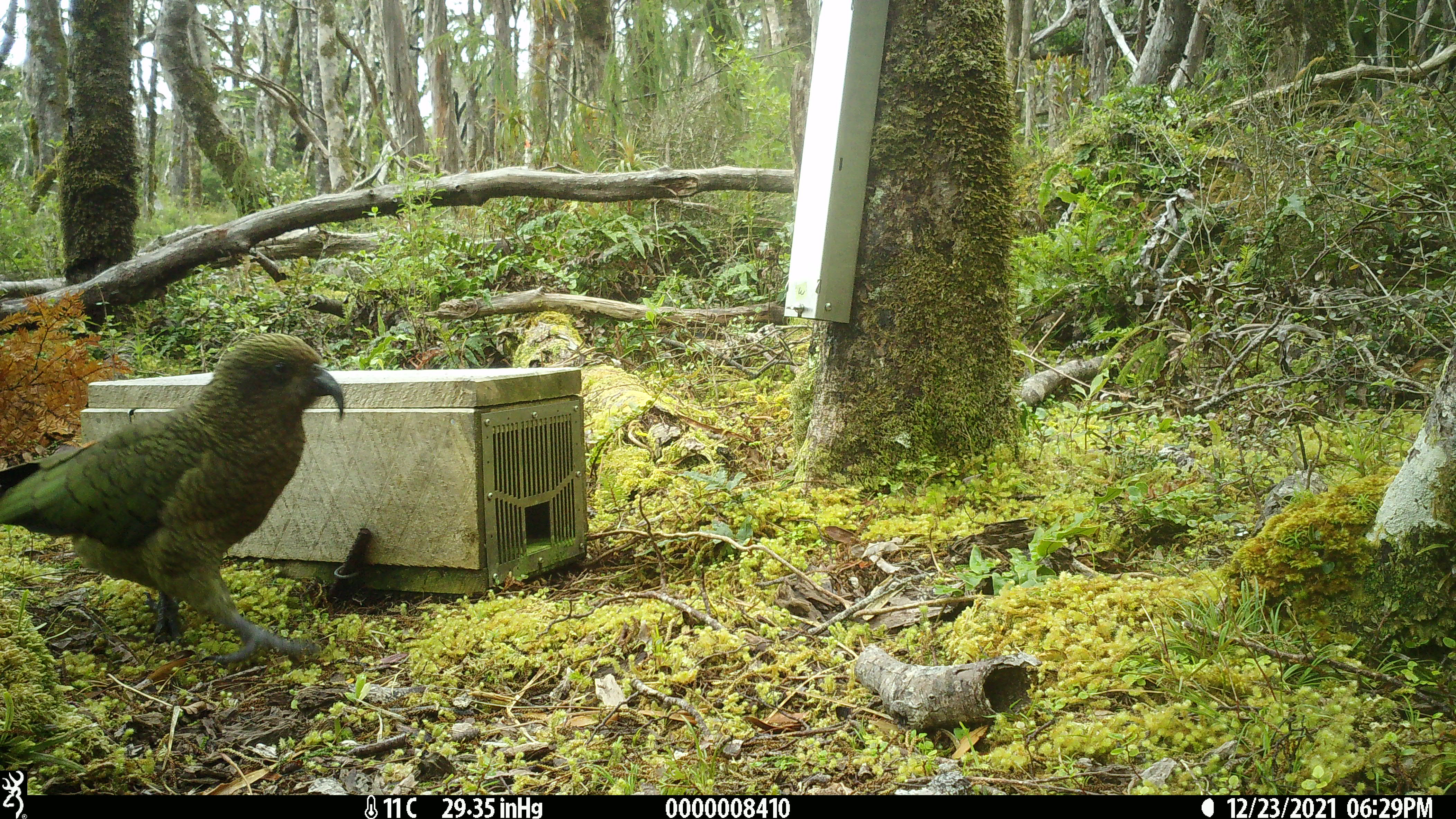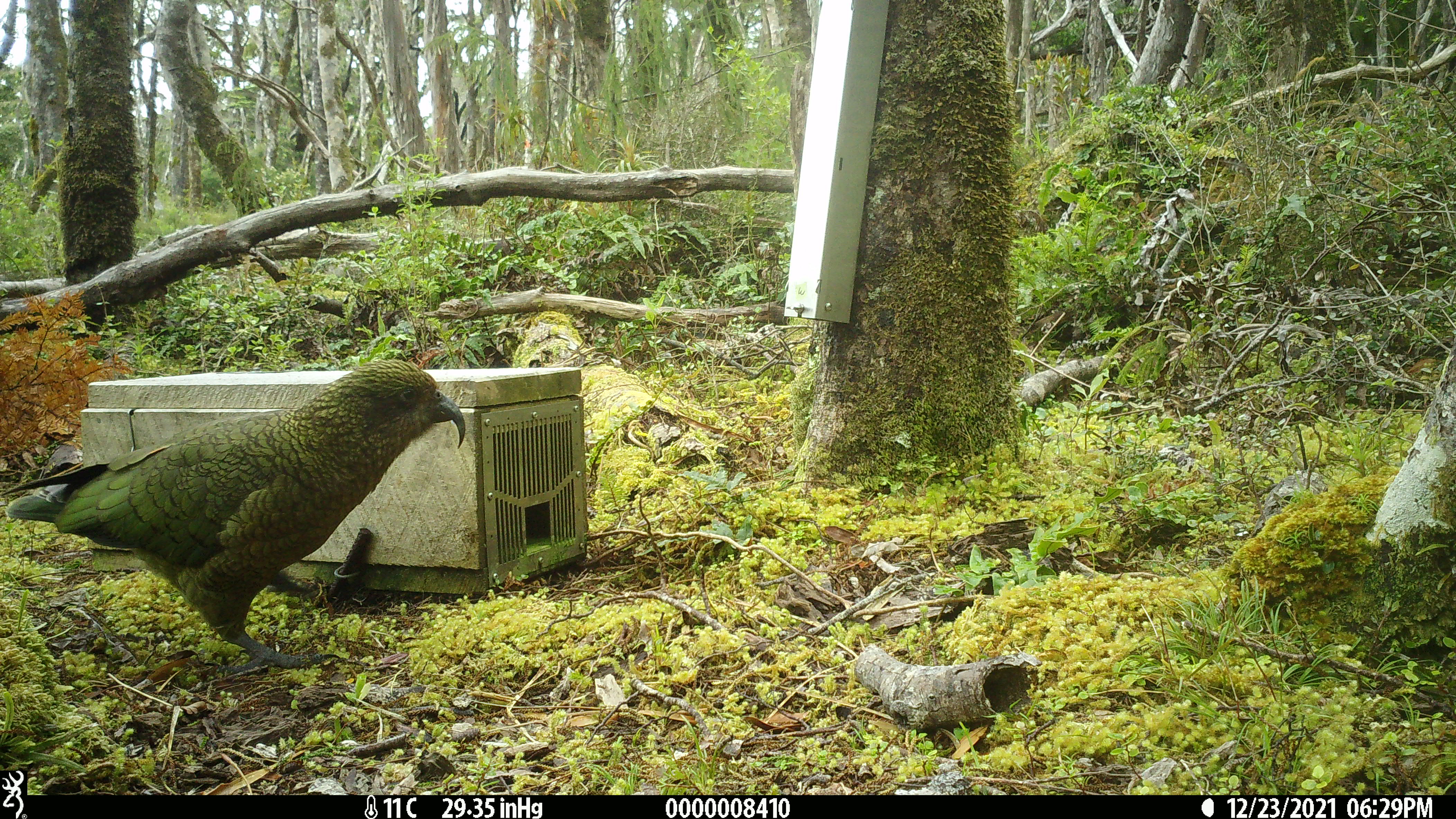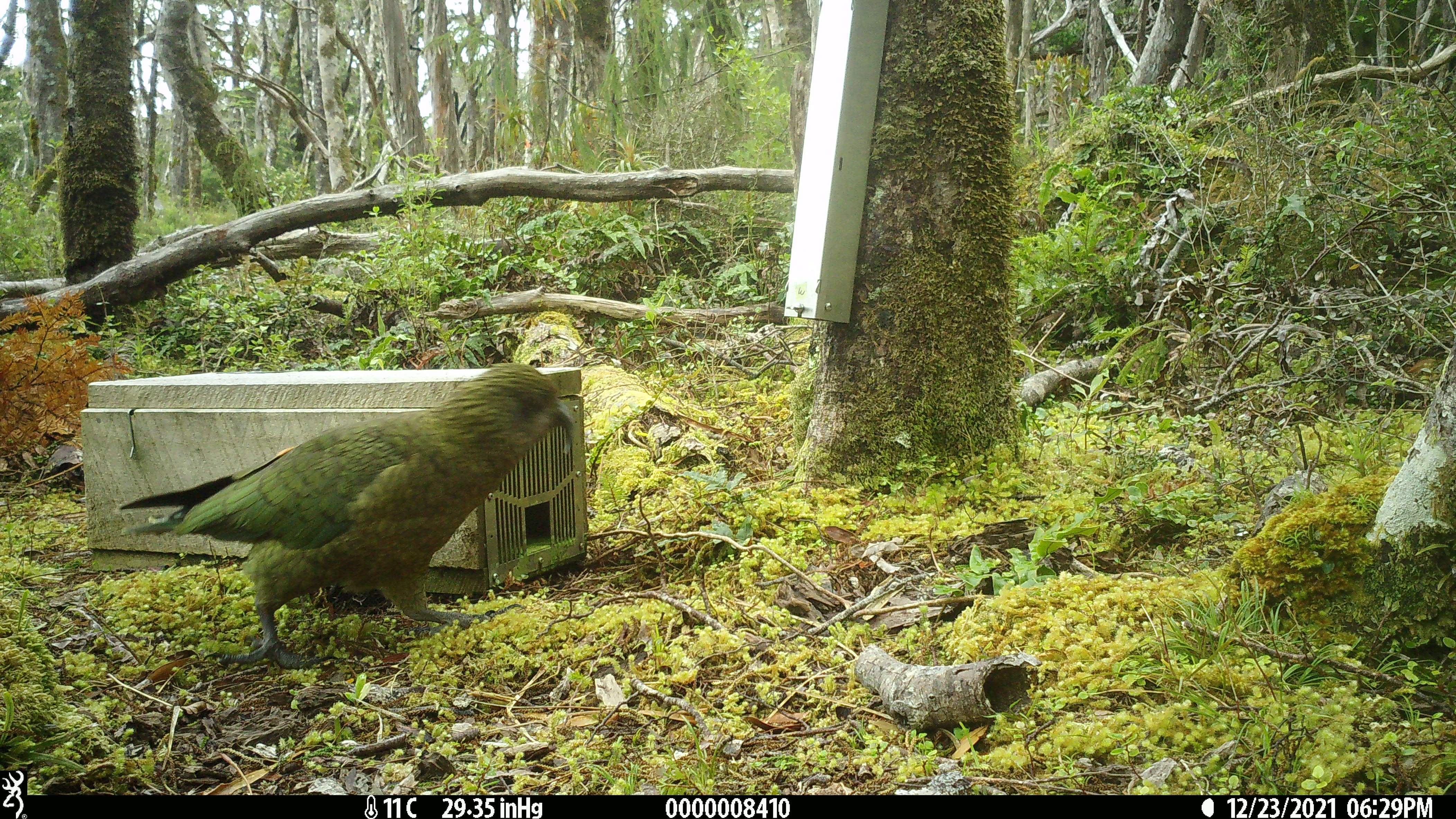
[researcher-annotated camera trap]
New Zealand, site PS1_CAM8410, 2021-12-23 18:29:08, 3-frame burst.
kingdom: Animalia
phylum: Chordata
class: Aves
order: Psittaciformes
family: Strigopidae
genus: Nestor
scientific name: Nestor notabilis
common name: kea